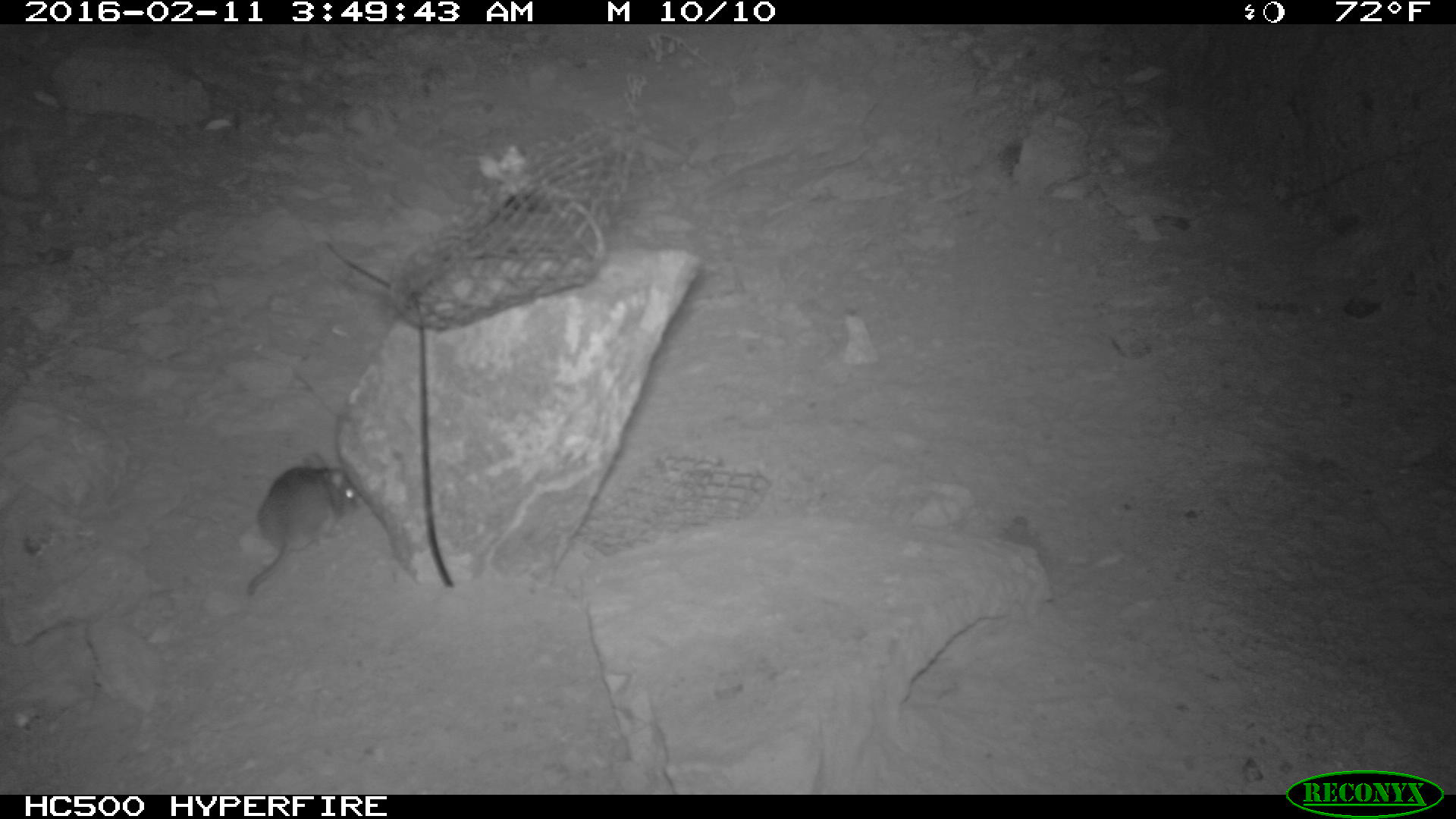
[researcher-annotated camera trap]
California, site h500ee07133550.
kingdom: Animalia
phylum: Chordata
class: Mammalia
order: Rodentia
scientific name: Rodentia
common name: rodent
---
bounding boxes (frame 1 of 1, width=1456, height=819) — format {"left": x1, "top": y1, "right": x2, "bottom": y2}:
rodent: {"left": 247, "top": 453, "right": 359, "bottom": 595}